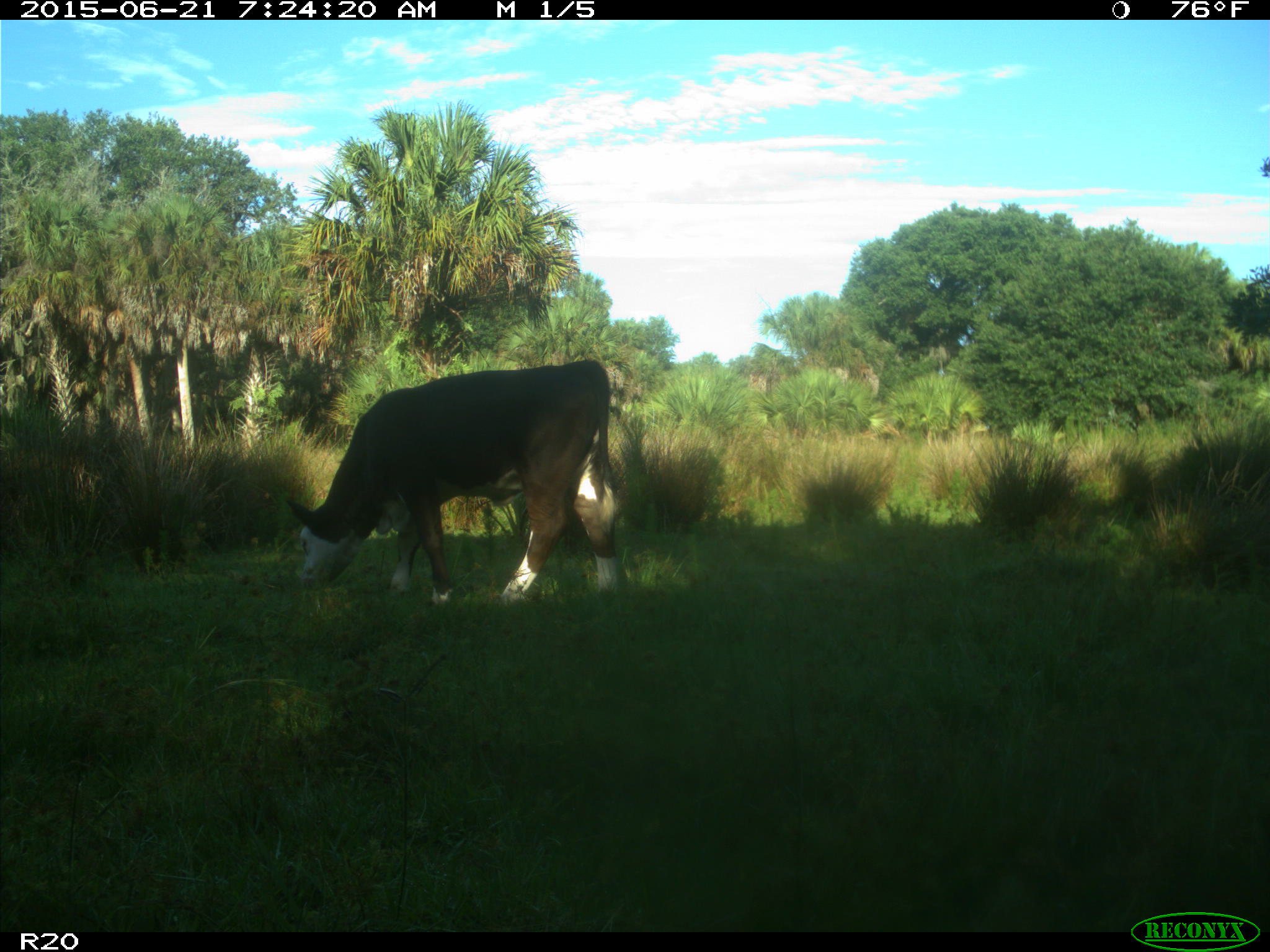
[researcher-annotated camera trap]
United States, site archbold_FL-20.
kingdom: Animalia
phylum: Chordata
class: Mammalia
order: Artiodactyla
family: Bovidae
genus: Bos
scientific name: Bos taurus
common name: domestic cow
Bos taurus (domestic cow).